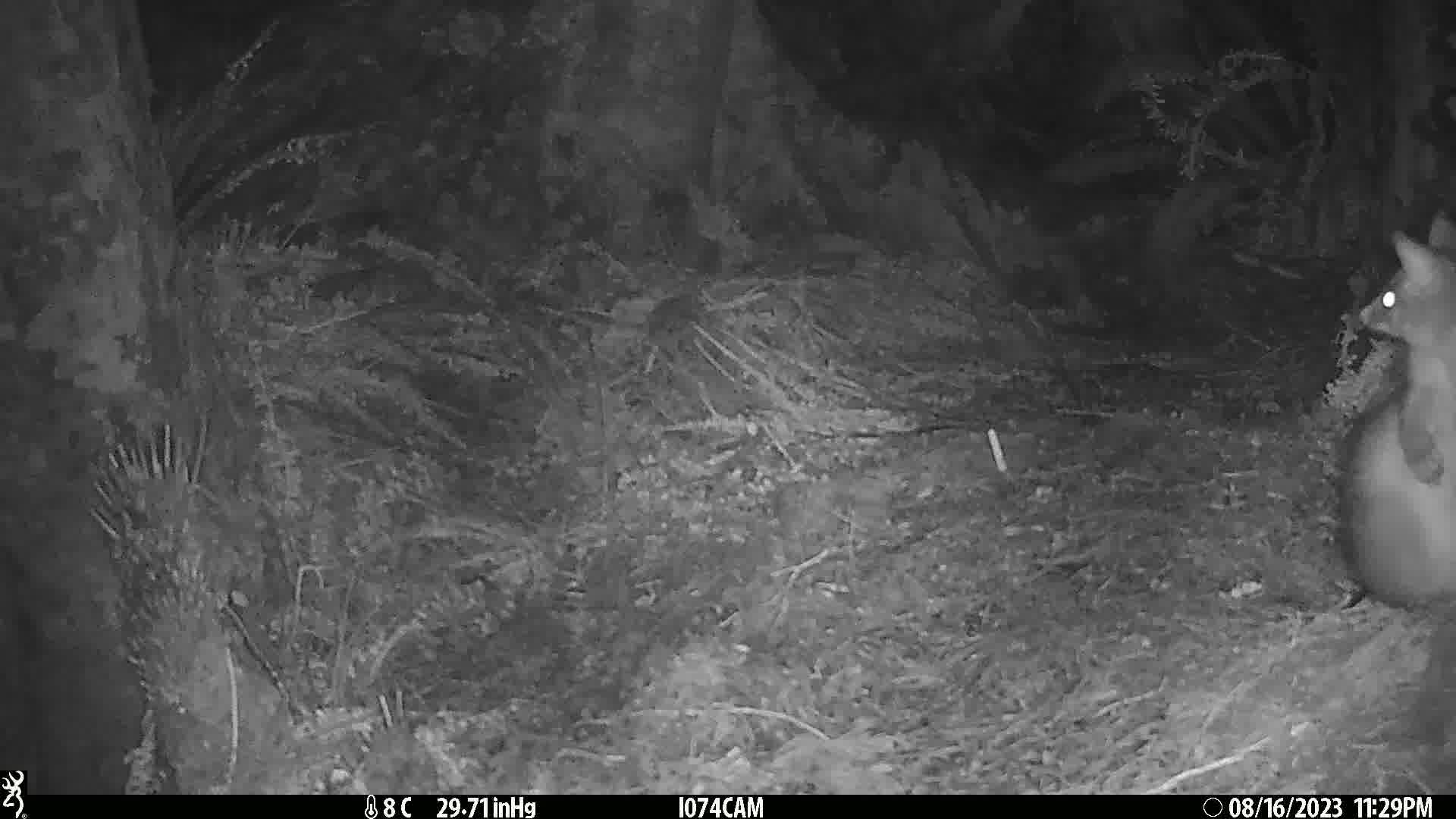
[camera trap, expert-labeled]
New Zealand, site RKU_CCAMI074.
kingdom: Animalia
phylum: Chordata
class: Mammalia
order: Diprotodontia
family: Phalangeridae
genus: Trichosurus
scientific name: Trichosurus vulpecula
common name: common brushtail possum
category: possum